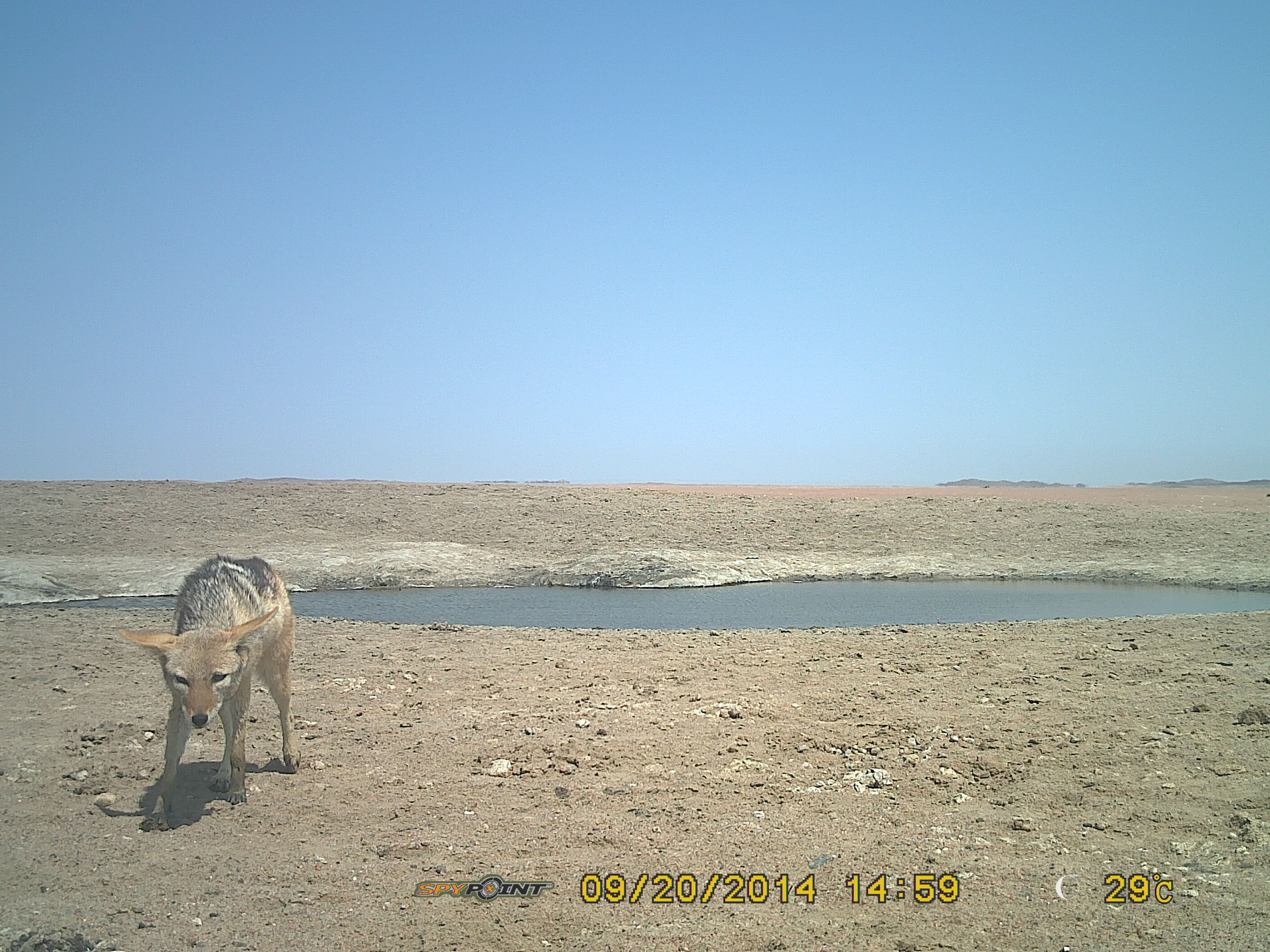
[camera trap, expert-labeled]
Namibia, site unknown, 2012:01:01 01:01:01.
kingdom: Animalia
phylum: Chordata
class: Mammalia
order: Carnivora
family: Canidae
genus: Lupulella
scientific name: Lupulella mesomelas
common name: black-backed jackal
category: canis mesomelas